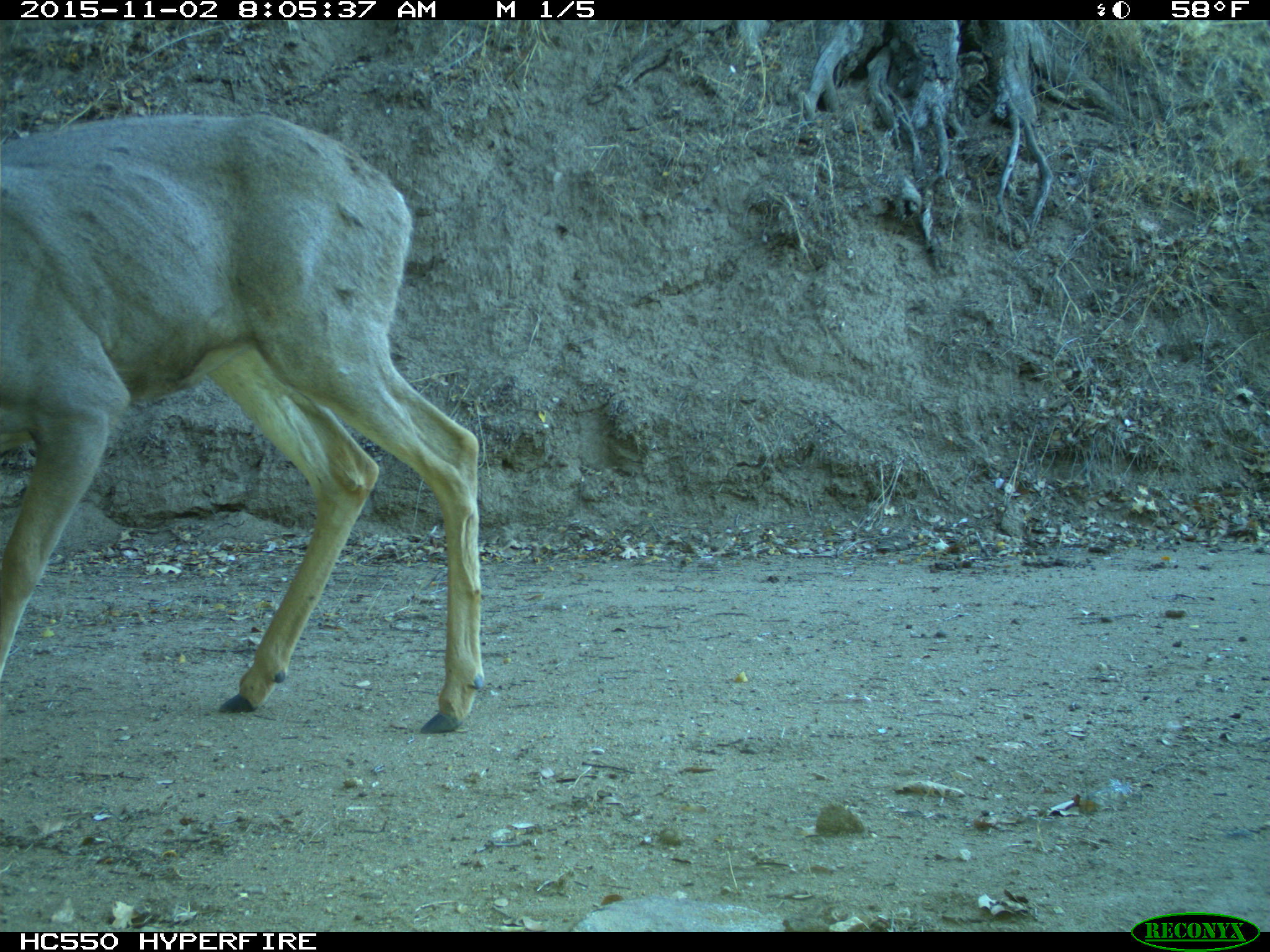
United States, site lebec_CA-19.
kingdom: Animalia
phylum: Chordata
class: Mammalia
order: Artiodactyla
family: Cervidae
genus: Odocoileus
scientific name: Odocoileus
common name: deer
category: unidentified deer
Unidentified deer (deer) (Odocoileus).